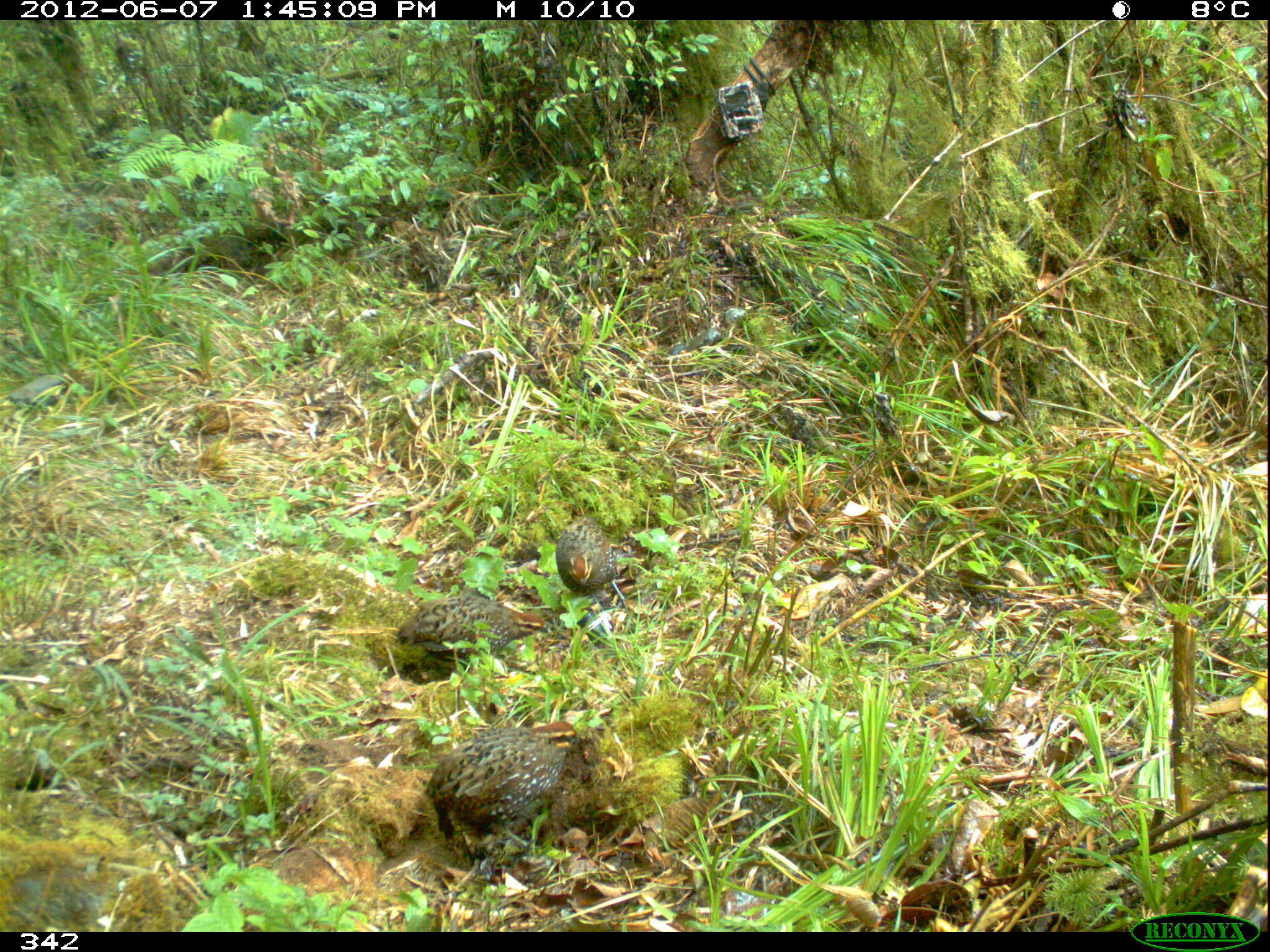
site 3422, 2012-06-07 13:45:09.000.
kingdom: Animalia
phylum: Chordata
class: Aves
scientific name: Aves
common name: bird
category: unknown bird